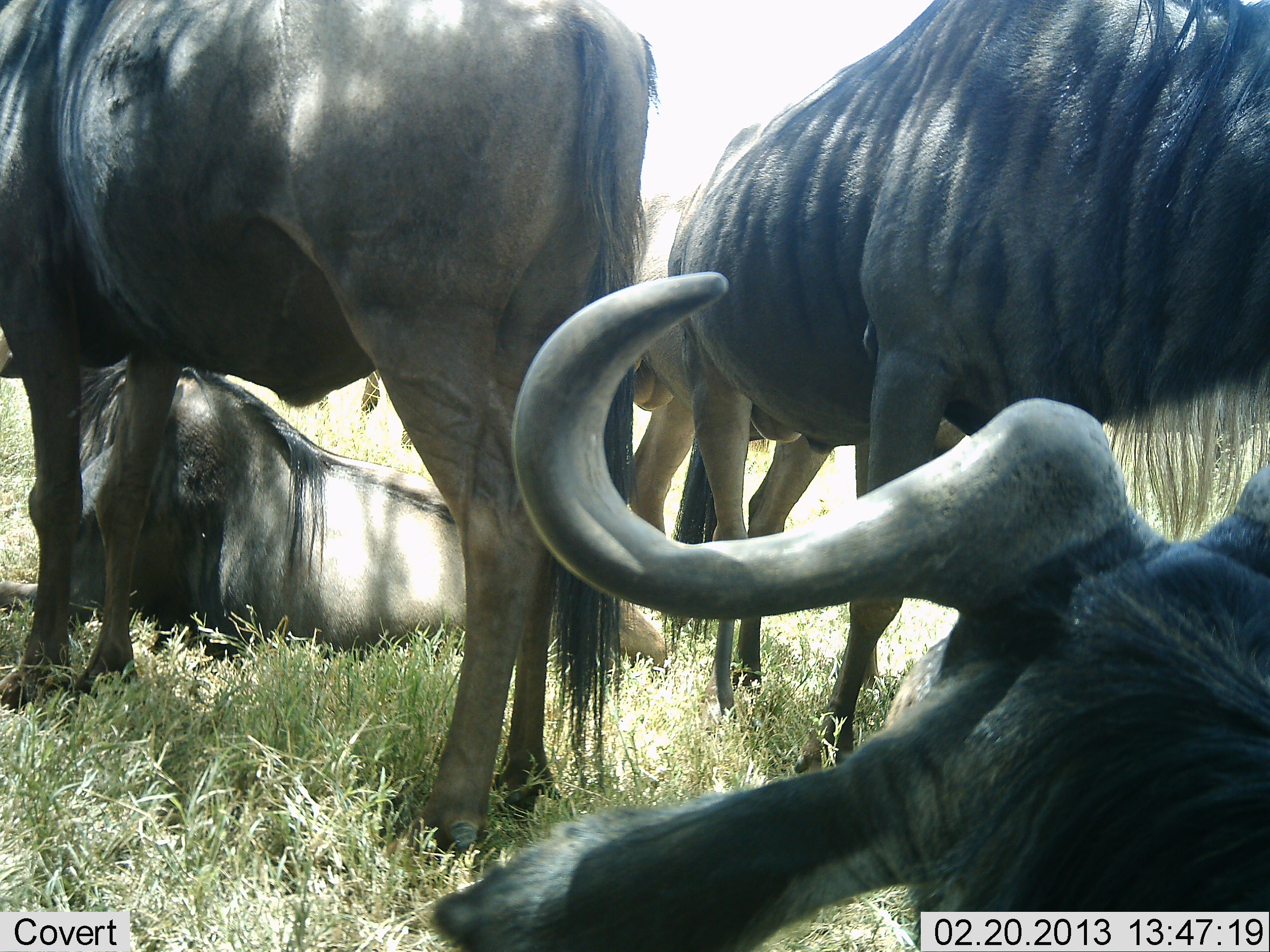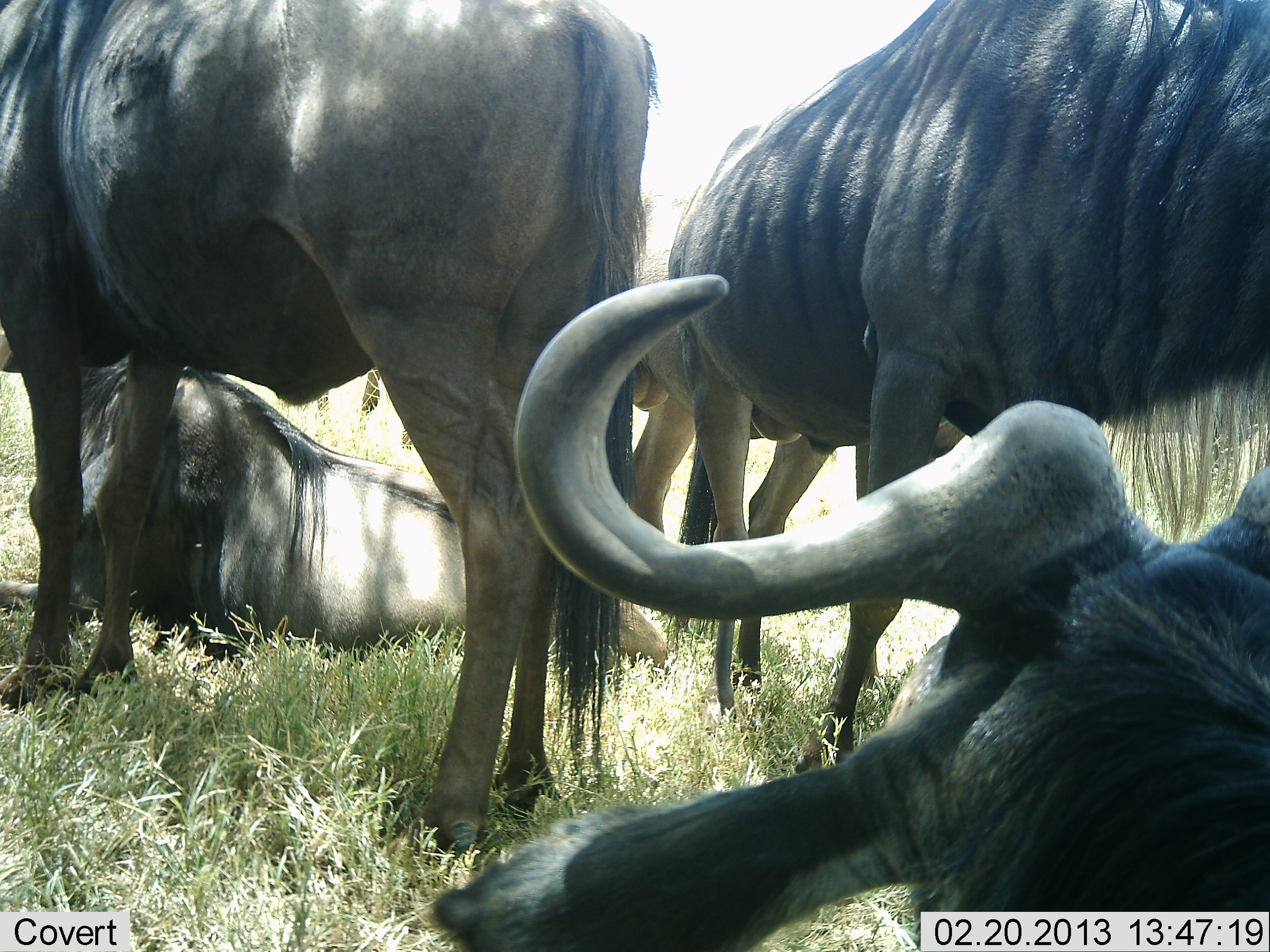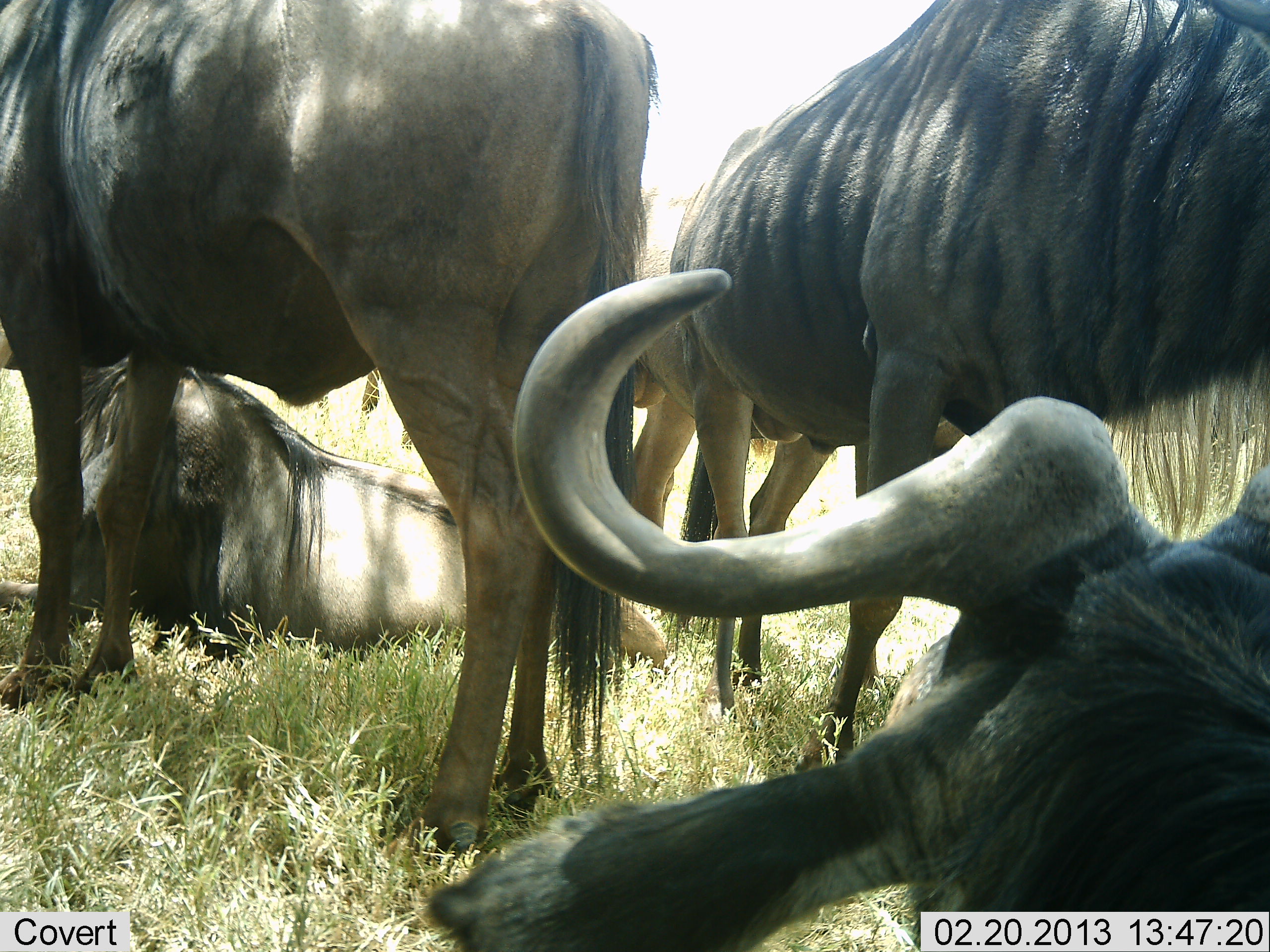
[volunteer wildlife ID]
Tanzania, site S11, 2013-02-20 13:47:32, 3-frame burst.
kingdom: Animalia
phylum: Chordata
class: Mammalia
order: Artiodactyla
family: Bovidae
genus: Connochaetes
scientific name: Connochaetes taurinus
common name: blue wildebeest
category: wildebeest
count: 5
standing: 75%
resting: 97%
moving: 0%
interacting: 9%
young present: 0%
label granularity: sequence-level